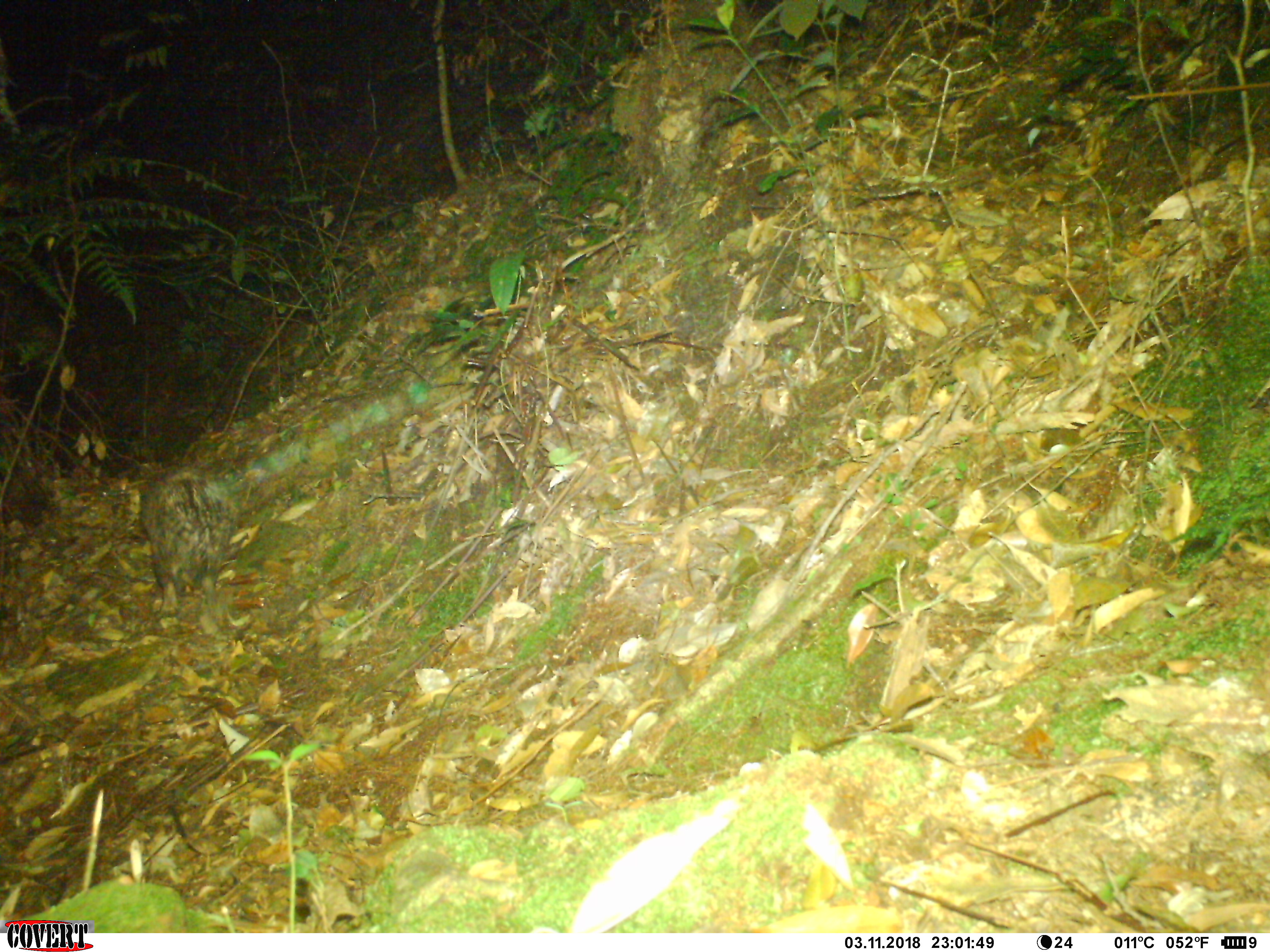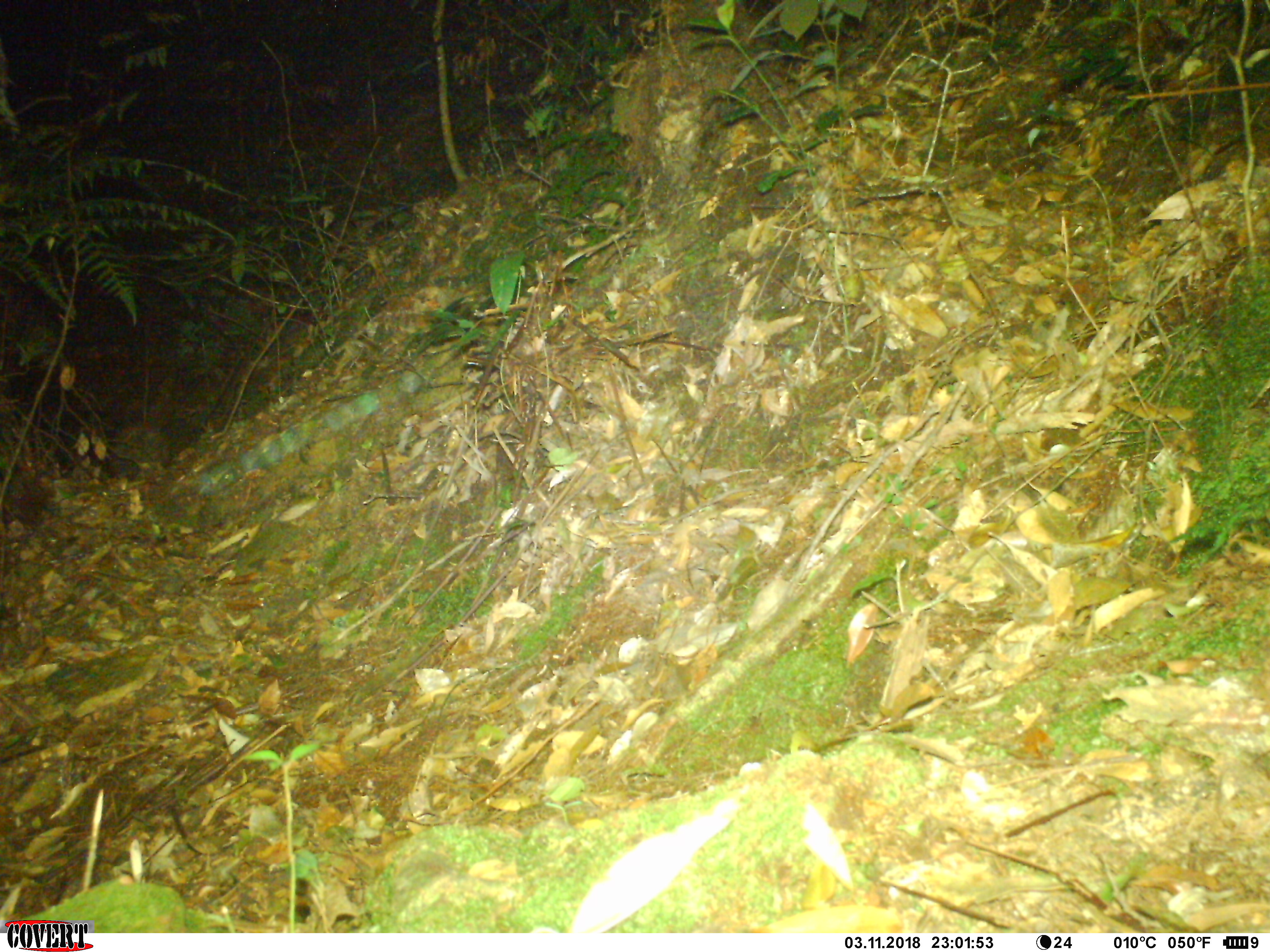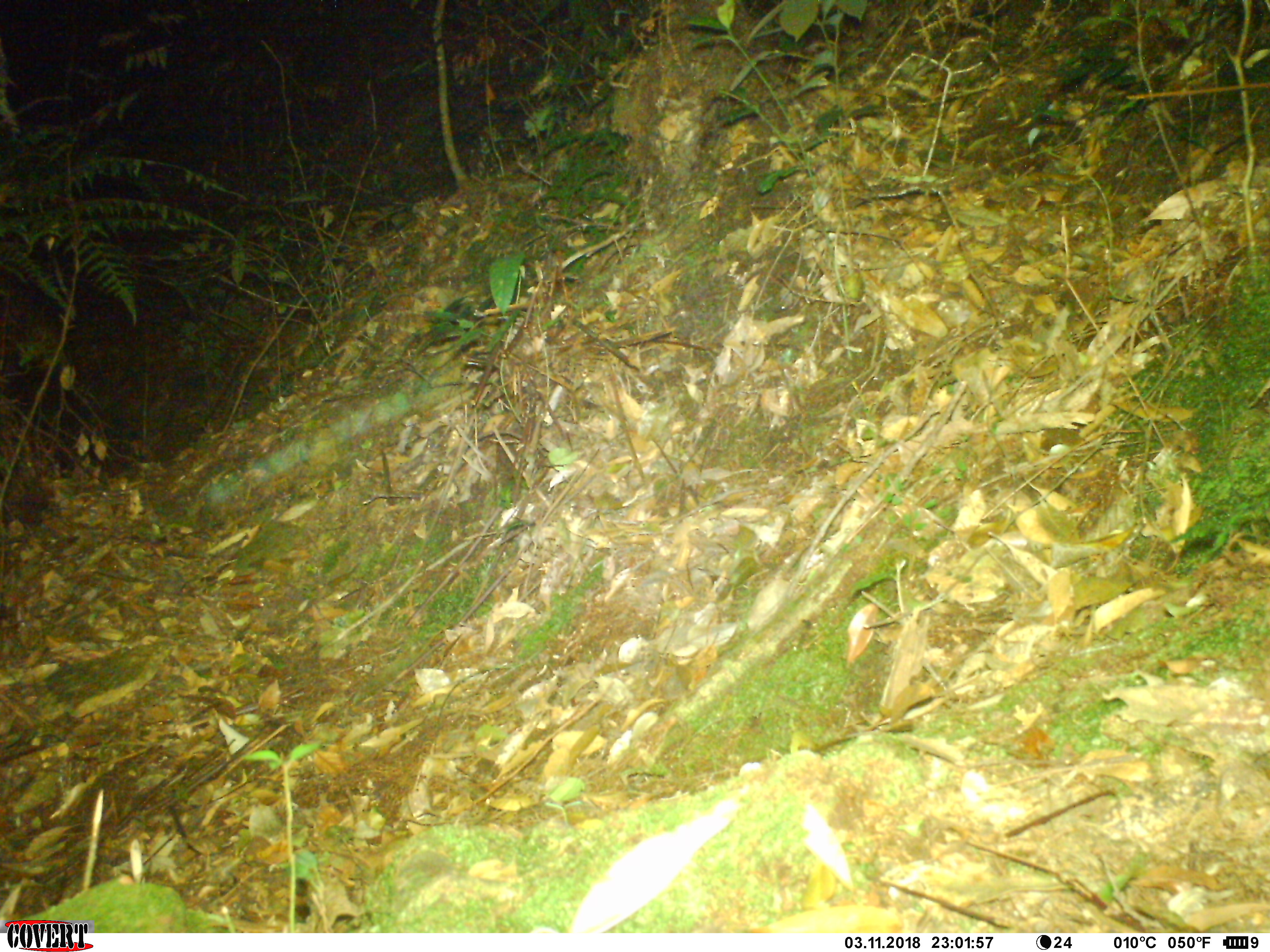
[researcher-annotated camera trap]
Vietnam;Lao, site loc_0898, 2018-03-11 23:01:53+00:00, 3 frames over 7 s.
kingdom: Animalia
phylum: Chordata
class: Mammalia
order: Rodentia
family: Hystricidae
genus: Atherurus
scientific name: Atherurus macrourus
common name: asiatic brush-tailed porcupine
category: asiatic brush tailed porcupine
Asiatic brush tailed porcupine (asiatic brush-tailed porcupine) (Atherurus macrourus). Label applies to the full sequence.